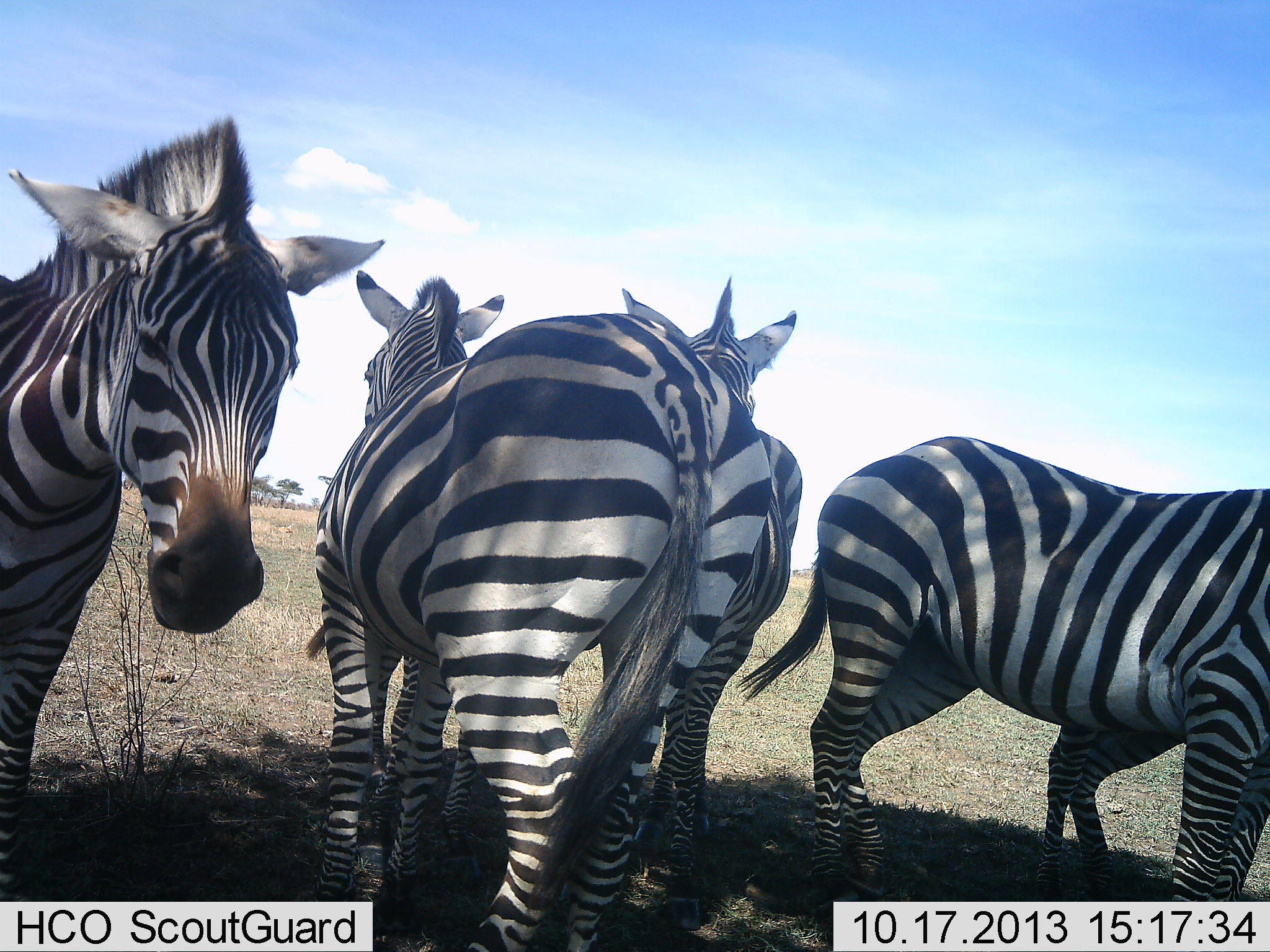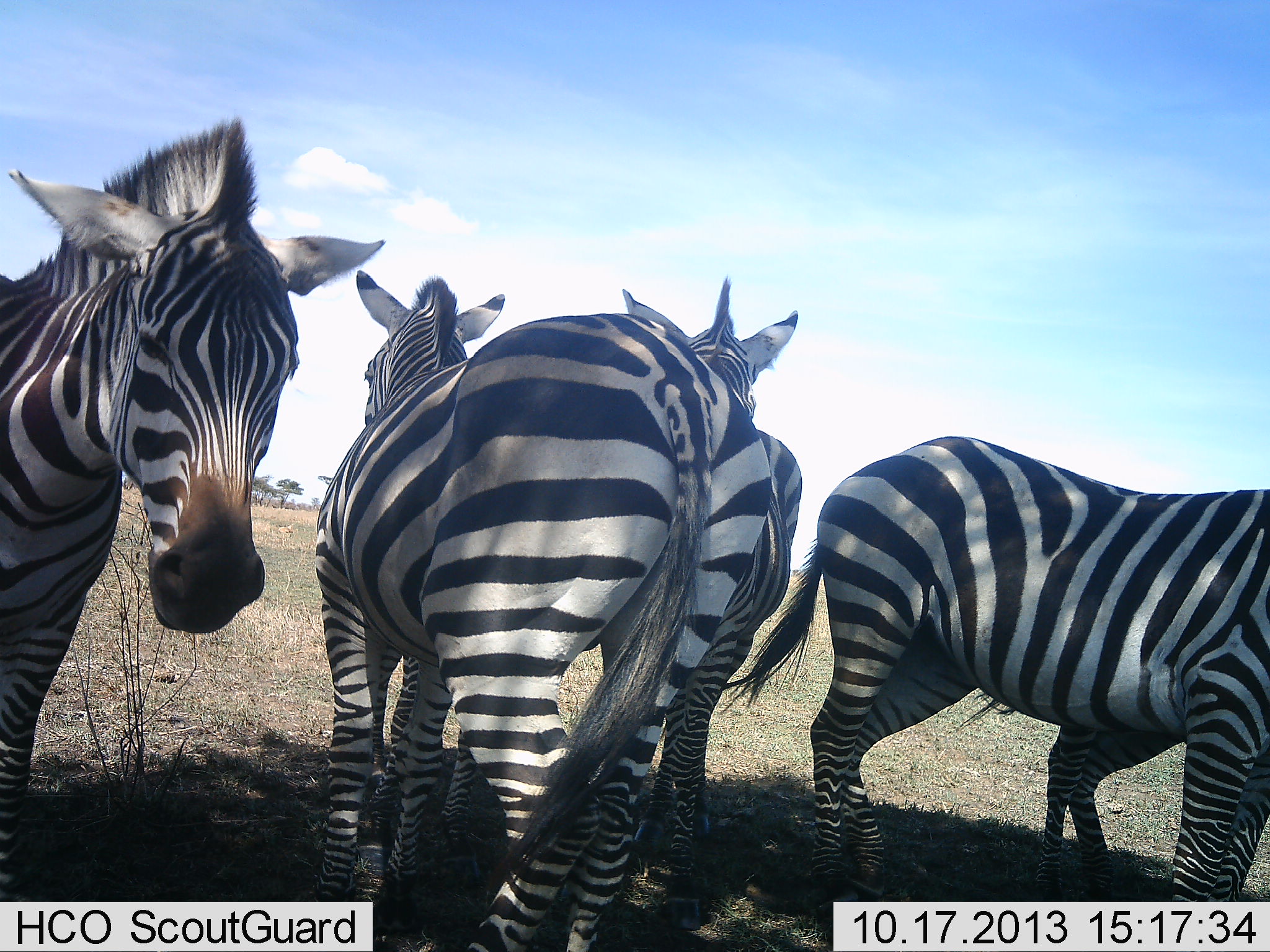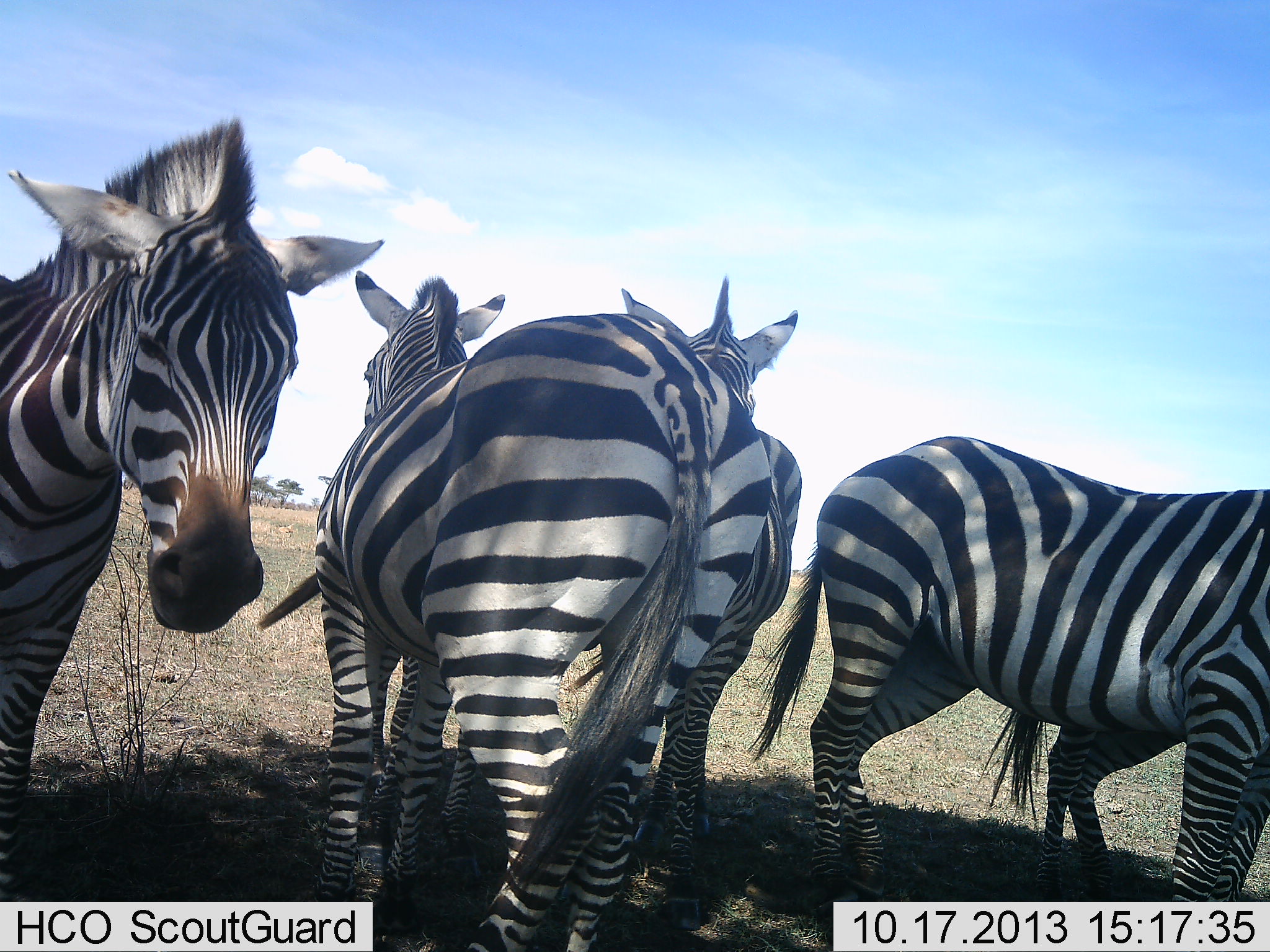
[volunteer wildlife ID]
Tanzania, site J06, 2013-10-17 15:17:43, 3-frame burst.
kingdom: Animalia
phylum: Chordata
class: Mammalia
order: Perissodactyla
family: Equidae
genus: Equus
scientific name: Equus quagga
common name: plains zebra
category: zebra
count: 5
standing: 93%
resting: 14%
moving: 0%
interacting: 14%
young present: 7%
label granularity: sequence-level